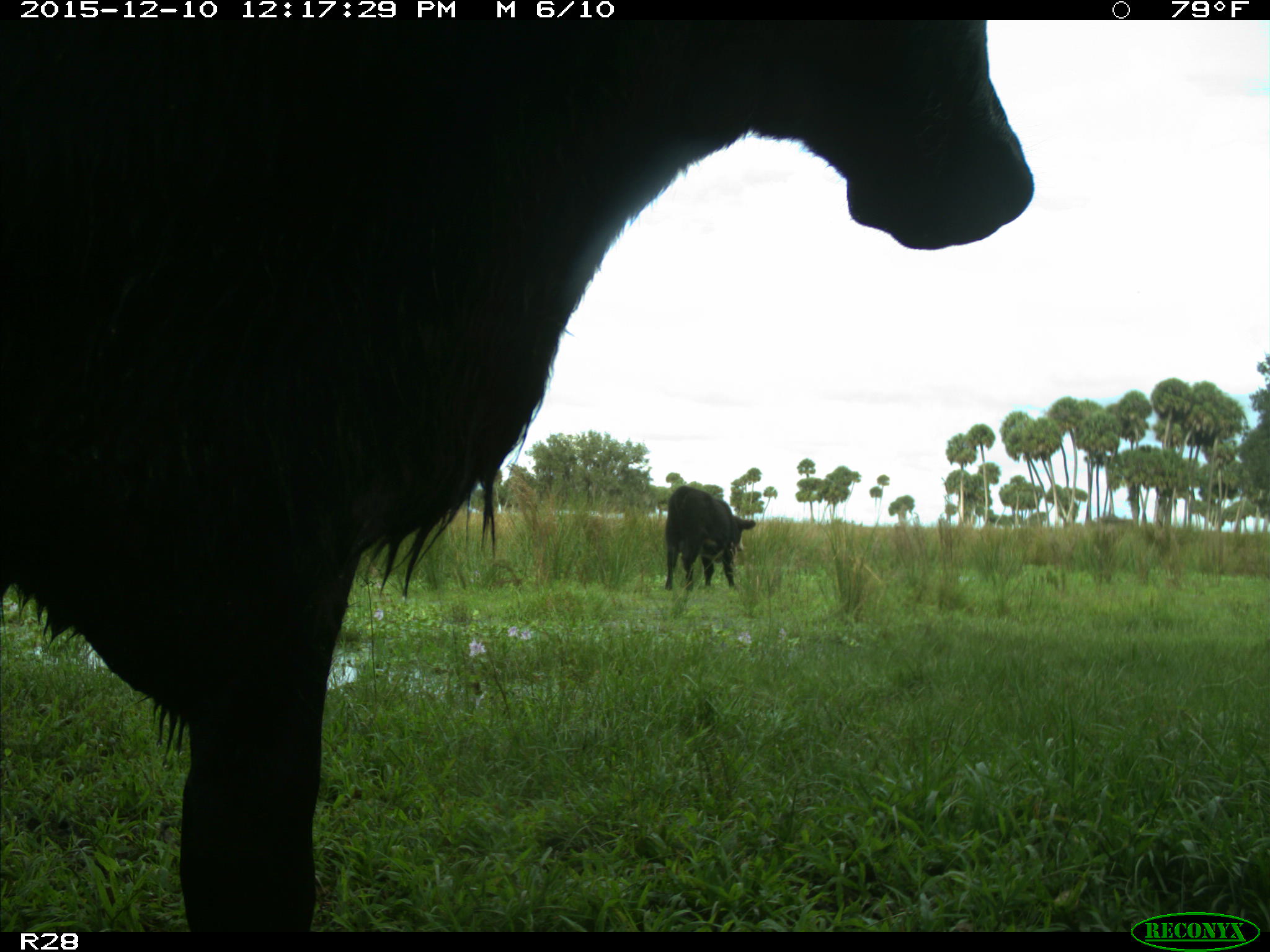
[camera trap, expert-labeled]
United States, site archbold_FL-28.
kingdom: Animalia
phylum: Chordata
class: Mammalia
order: Artiodactyla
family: Bovidae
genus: Bos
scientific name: Bos taurus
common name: domestic cow